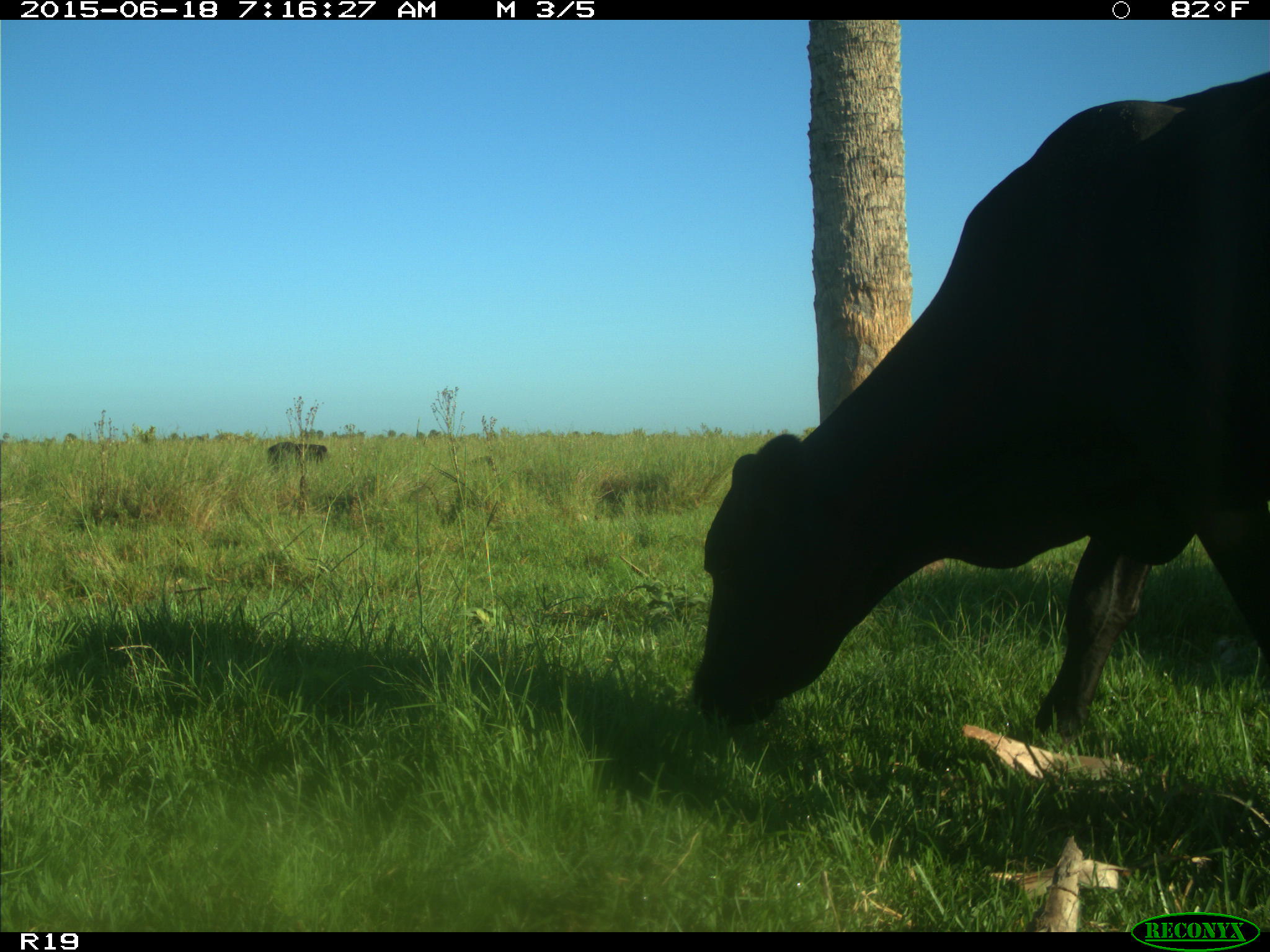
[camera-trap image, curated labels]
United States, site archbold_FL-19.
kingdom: Animalia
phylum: Chordata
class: Mammalia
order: Artiodactyla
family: Bovidae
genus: Bos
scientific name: Bos taurus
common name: domestic cow